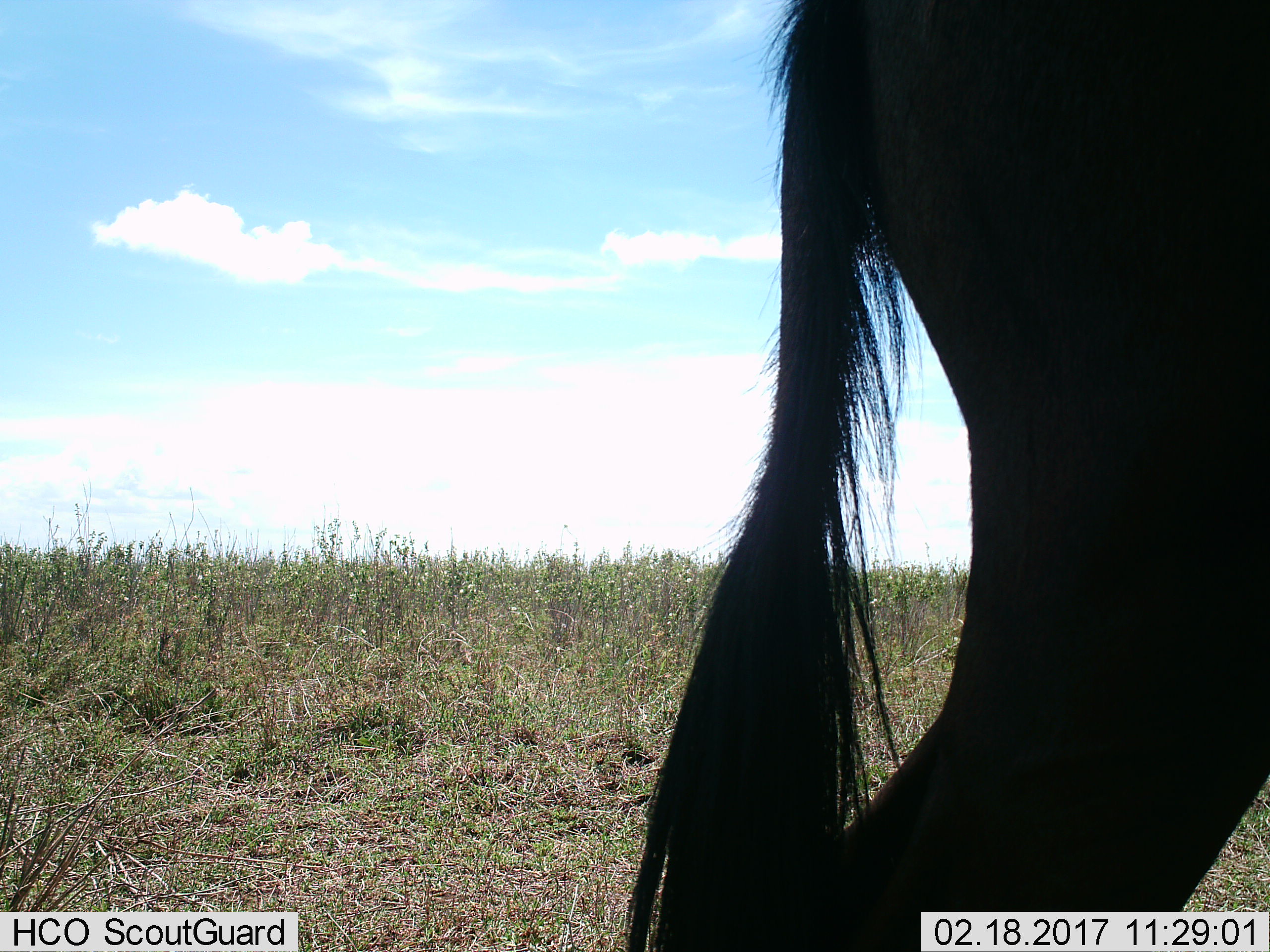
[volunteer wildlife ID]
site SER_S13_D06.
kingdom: Animalia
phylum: Chordata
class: Mammalia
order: Artiodactyla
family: Bovidae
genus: Connochaetes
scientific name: Connochaetes taurinus taurinus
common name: blue wildebeest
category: wildebeestblue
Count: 1.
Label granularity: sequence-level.